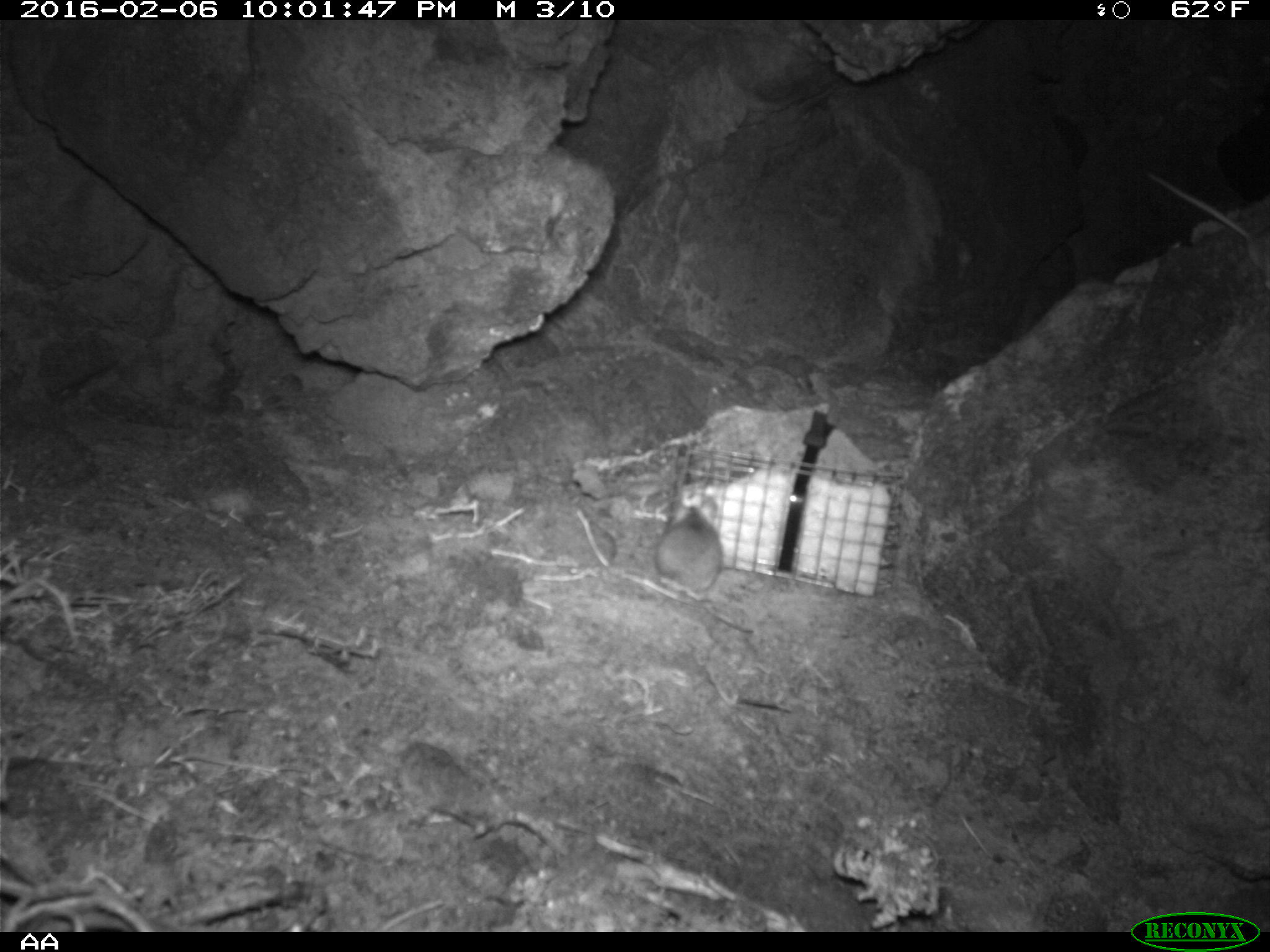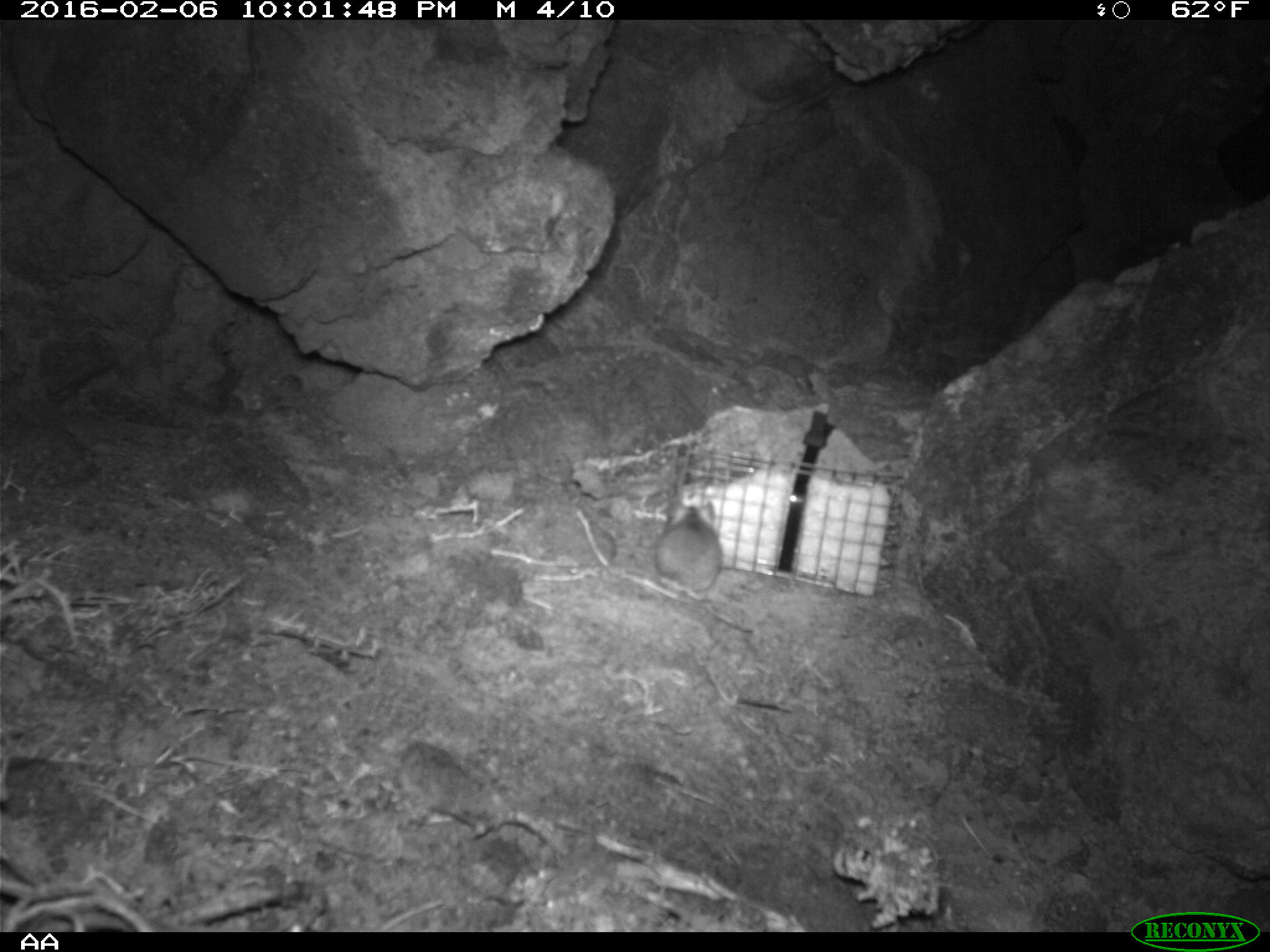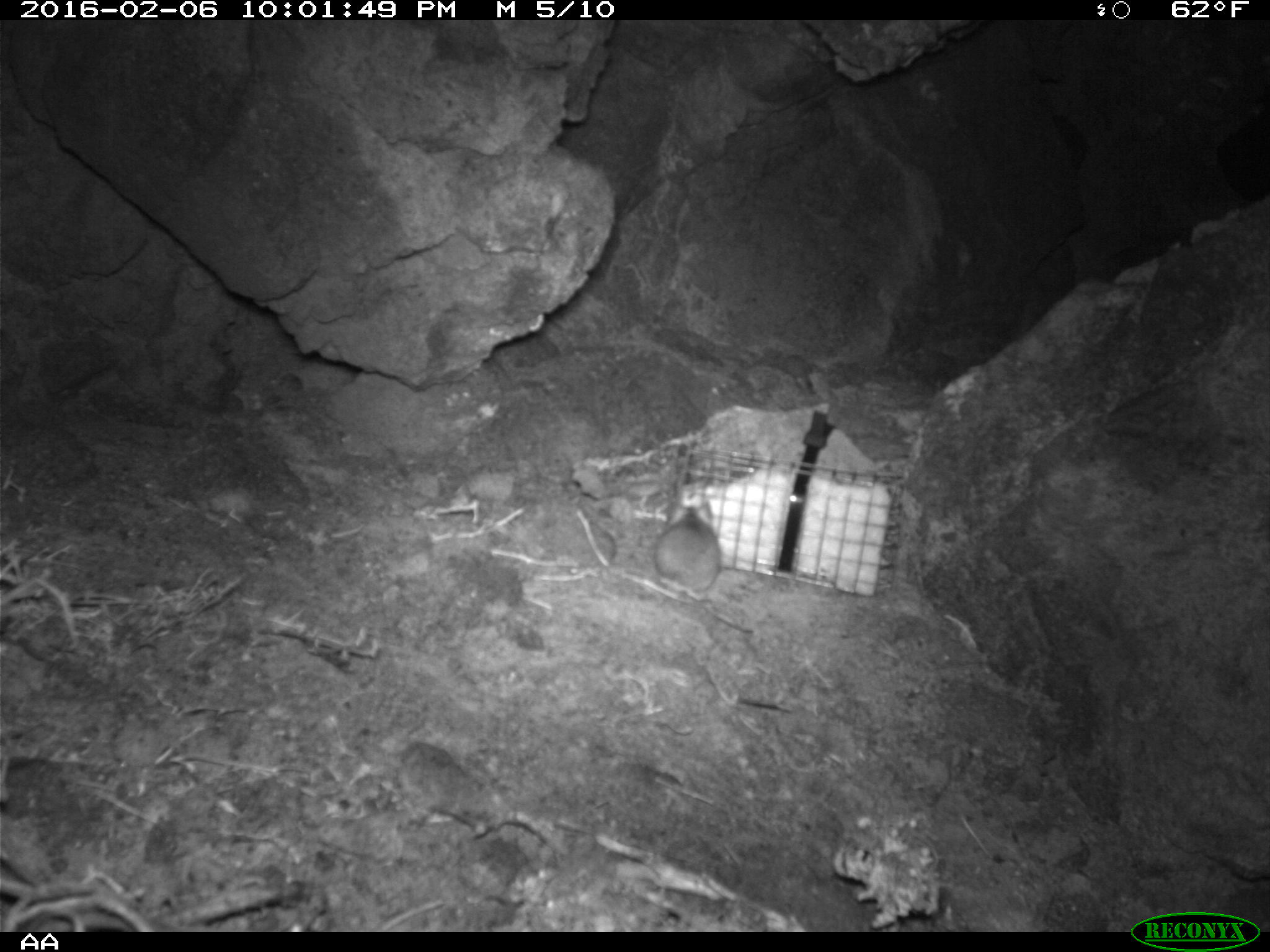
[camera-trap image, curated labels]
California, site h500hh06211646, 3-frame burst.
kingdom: Animalia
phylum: Chordata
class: Mammalia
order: Rodentia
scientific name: Rodentia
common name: rodent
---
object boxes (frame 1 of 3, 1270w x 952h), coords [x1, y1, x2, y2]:
rodent: [1132, 162, 1269, 290]; [650, 498, 753, 640]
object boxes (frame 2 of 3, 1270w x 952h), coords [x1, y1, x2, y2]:
rodent: [651, 501, 757, 635]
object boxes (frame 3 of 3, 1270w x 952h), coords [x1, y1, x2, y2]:
rodent: [656, 500, 753, 633]